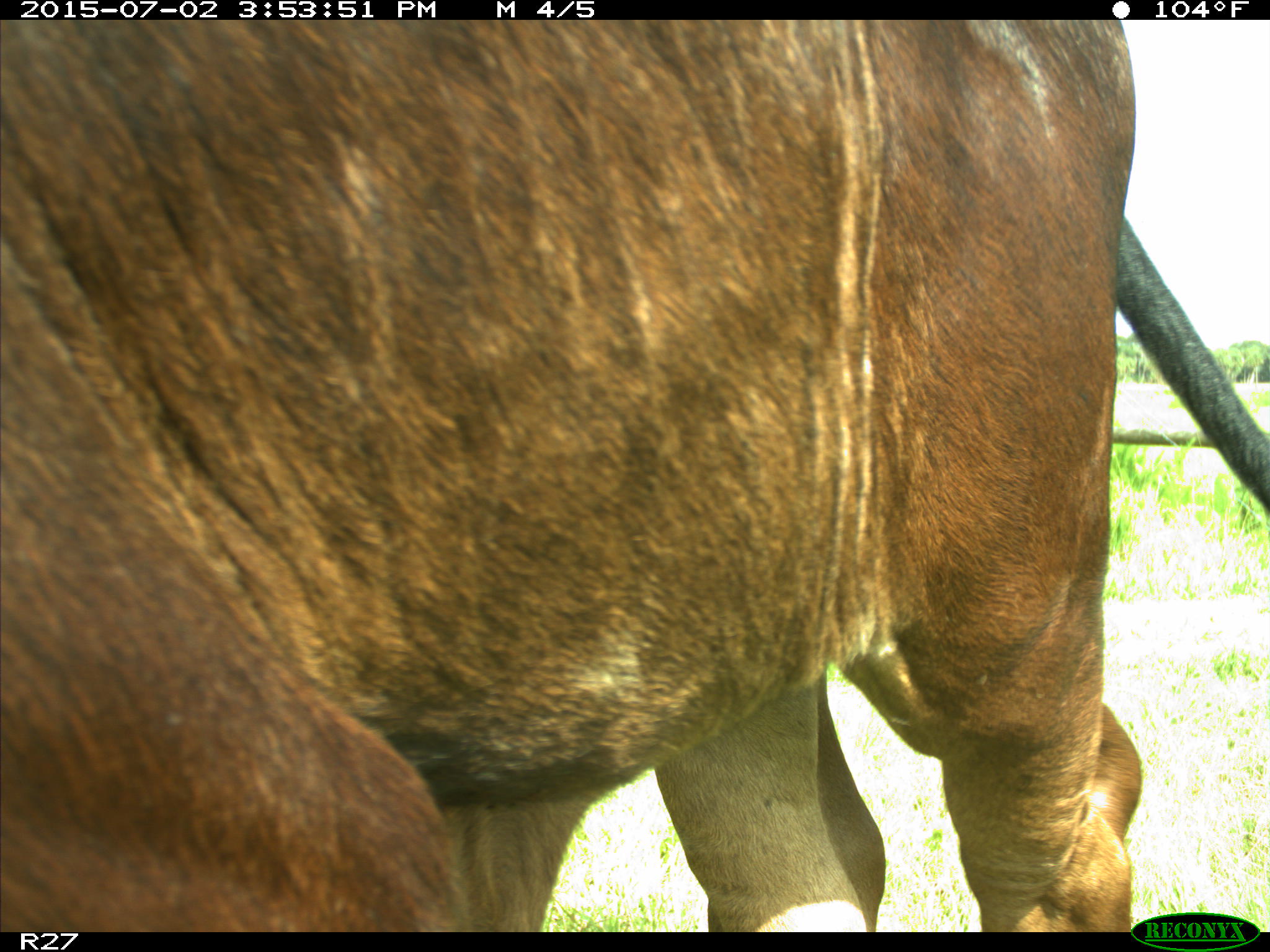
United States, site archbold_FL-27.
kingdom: Animalia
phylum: Chordata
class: Mammalia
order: Artiodactyla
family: Bovidae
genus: Bos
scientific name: Bos taurus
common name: domestic cow